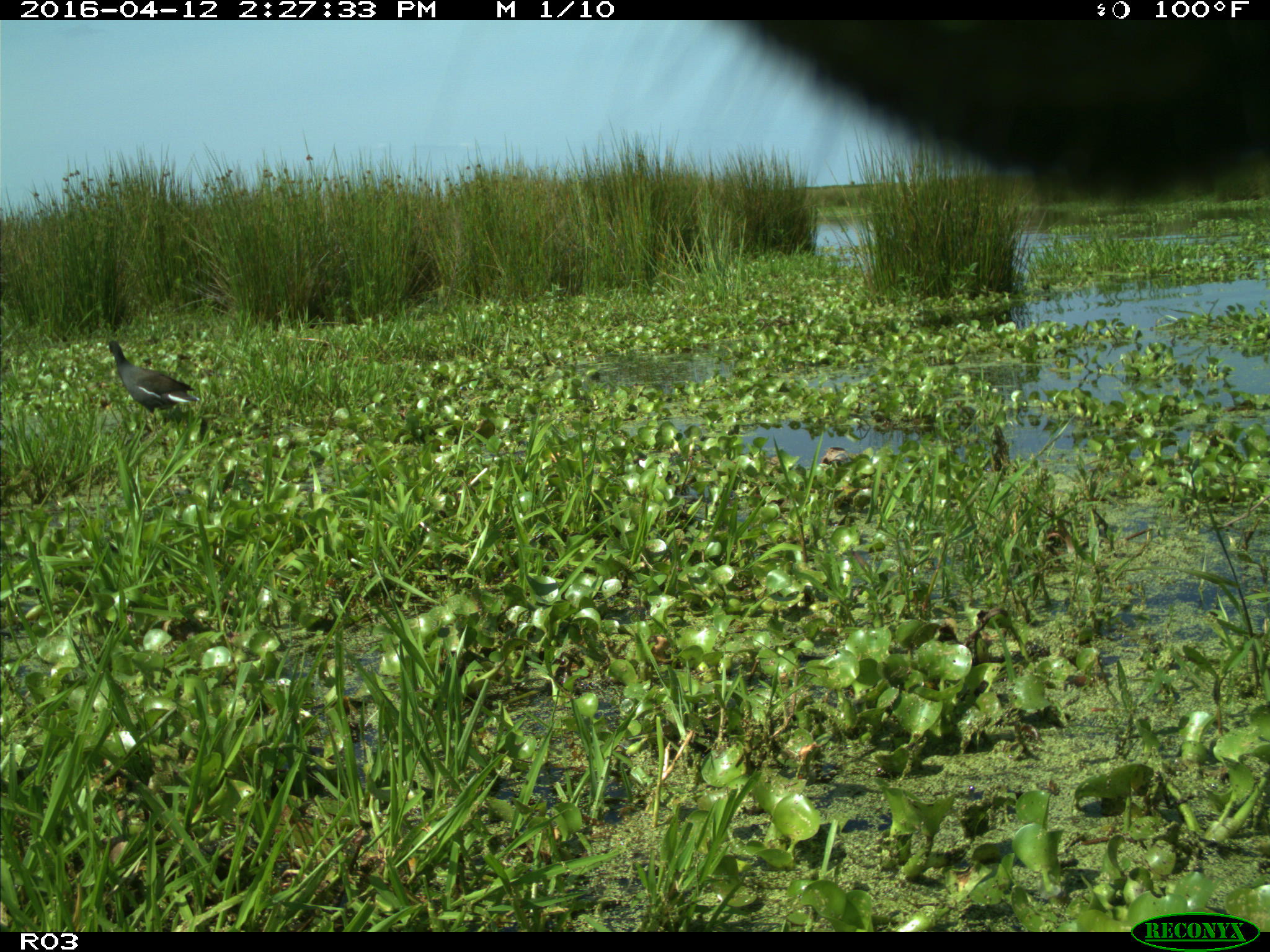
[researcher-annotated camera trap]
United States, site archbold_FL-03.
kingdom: Animalia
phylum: Chordata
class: Mammalia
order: Artiodactyla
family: Bovidae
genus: Bos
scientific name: Bos taurus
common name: domestic cow